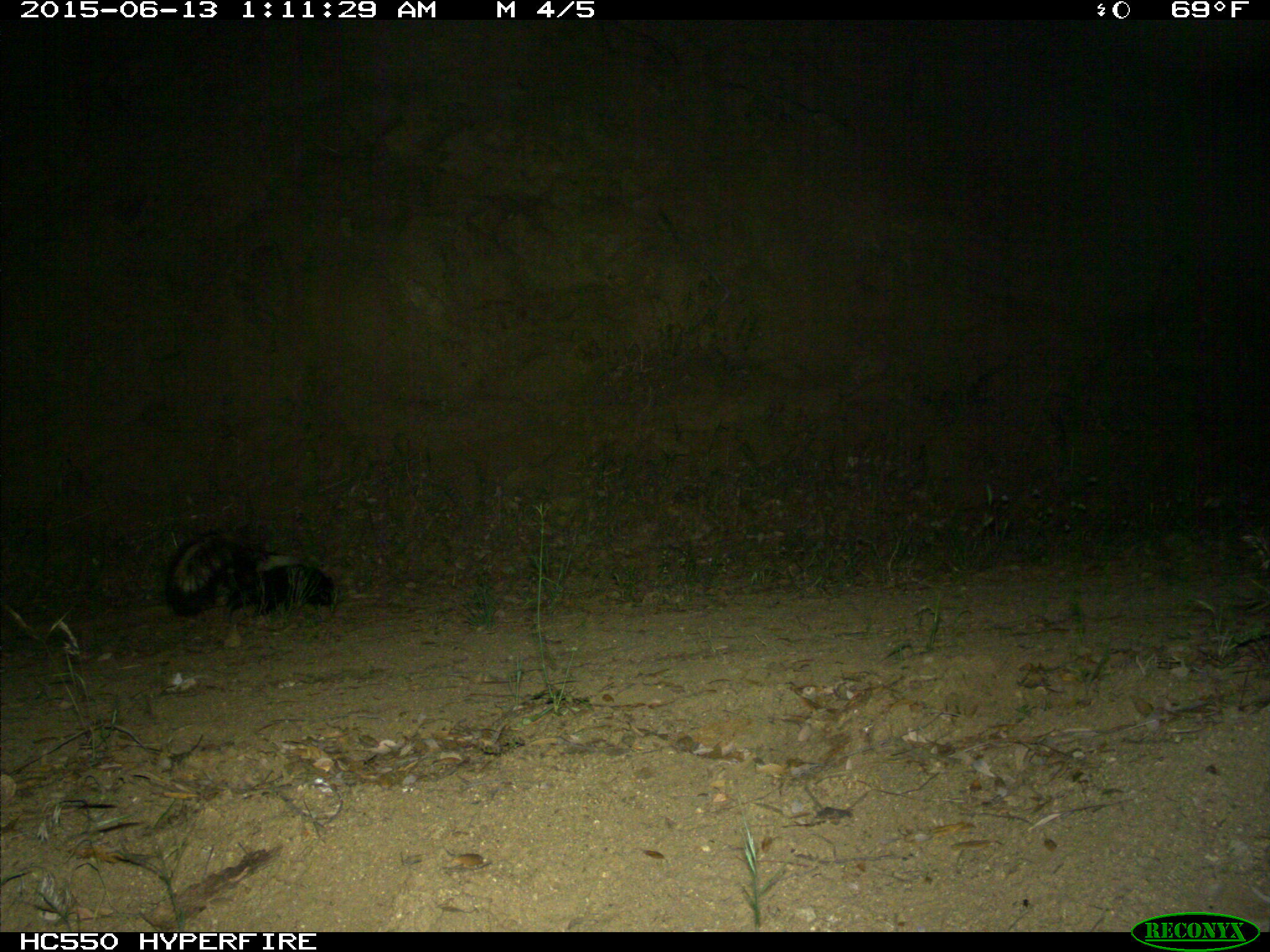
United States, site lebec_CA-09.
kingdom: Animalia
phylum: Chordata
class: Mammalia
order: Carnivora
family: Mephitidae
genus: Mephitis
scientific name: Mephitis mephitis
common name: striped skunk